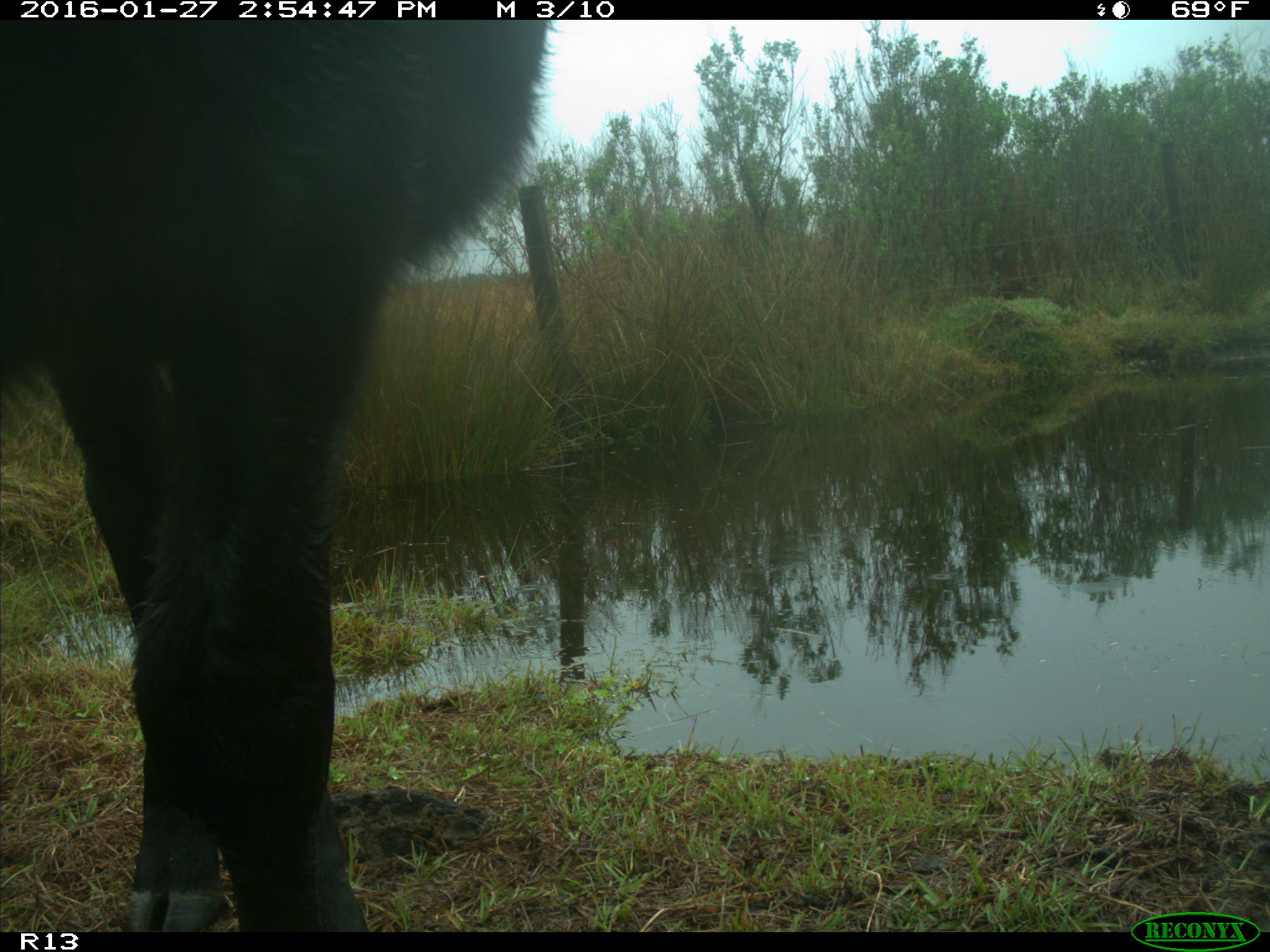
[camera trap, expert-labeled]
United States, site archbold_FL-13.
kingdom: Animalia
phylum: Chordata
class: Mammalia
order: Artiodactyla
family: Bovidae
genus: Bos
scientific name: Bos taurus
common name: domestic cow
Bos taurus (domestic cow).